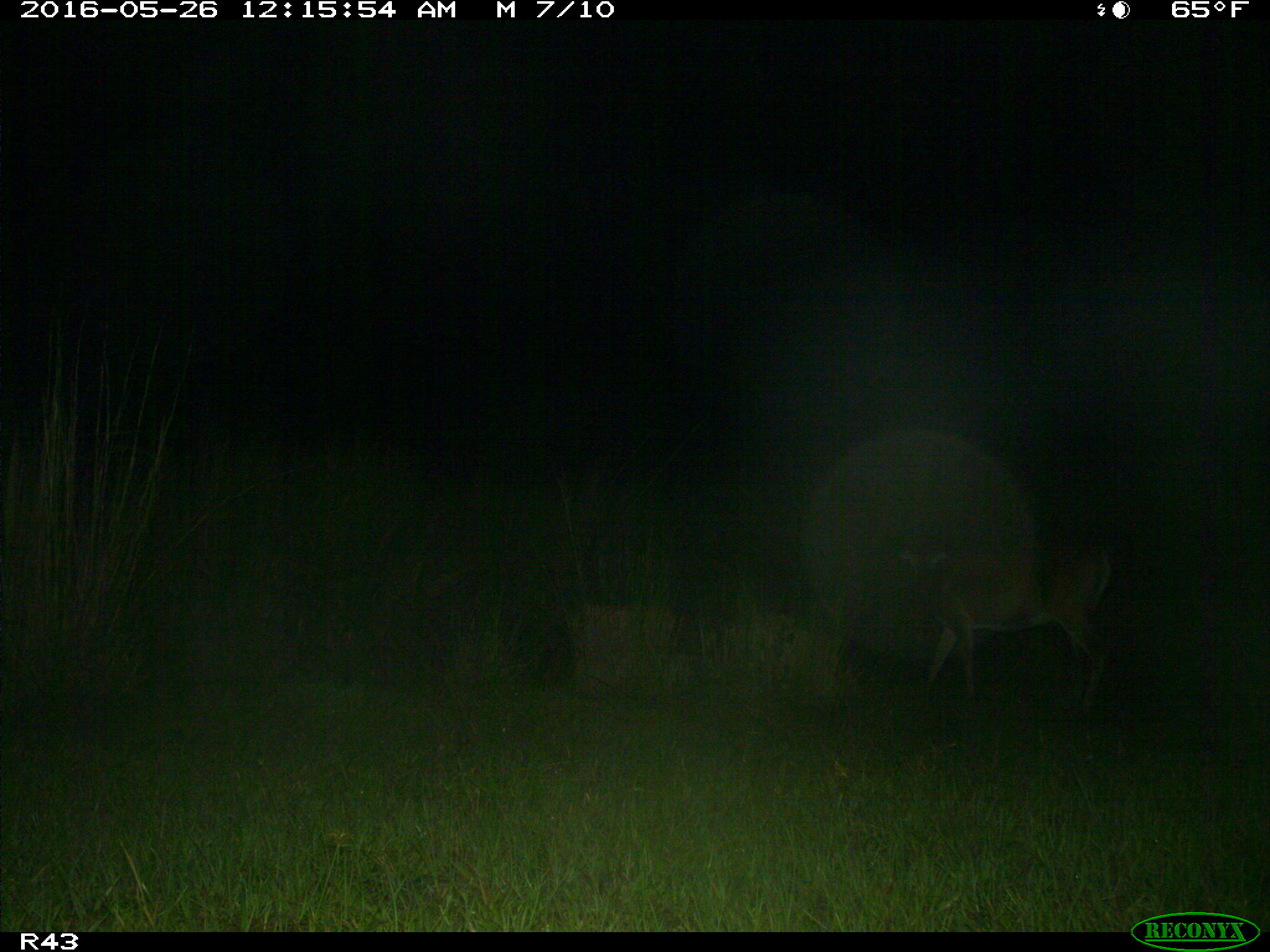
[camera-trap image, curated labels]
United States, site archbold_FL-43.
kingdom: Animalia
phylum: Chordata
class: Mammalia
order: Artiodactyla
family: Cervidae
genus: Odocoileus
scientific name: Odocoileus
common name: deer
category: unidentified deer